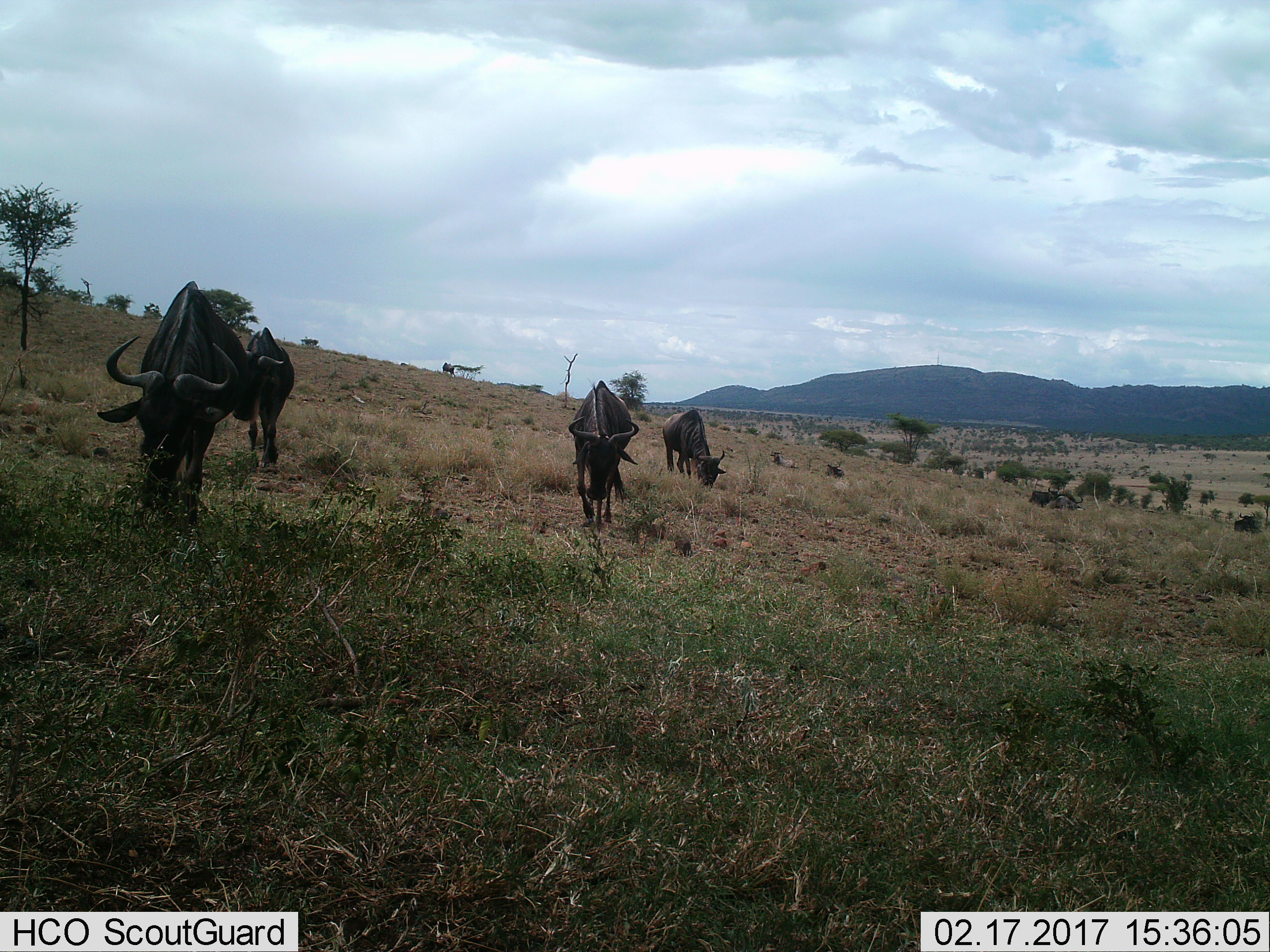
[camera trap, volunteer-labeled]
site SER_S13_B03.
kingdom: Animalia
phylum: Chordata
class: Mammalia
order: Artiodactyla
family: Bovidae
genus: Connochaetes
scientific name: Connochaetes taurinus taurinus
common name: blue wildebeest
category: wildebeestblue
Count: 9.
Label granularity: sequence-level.